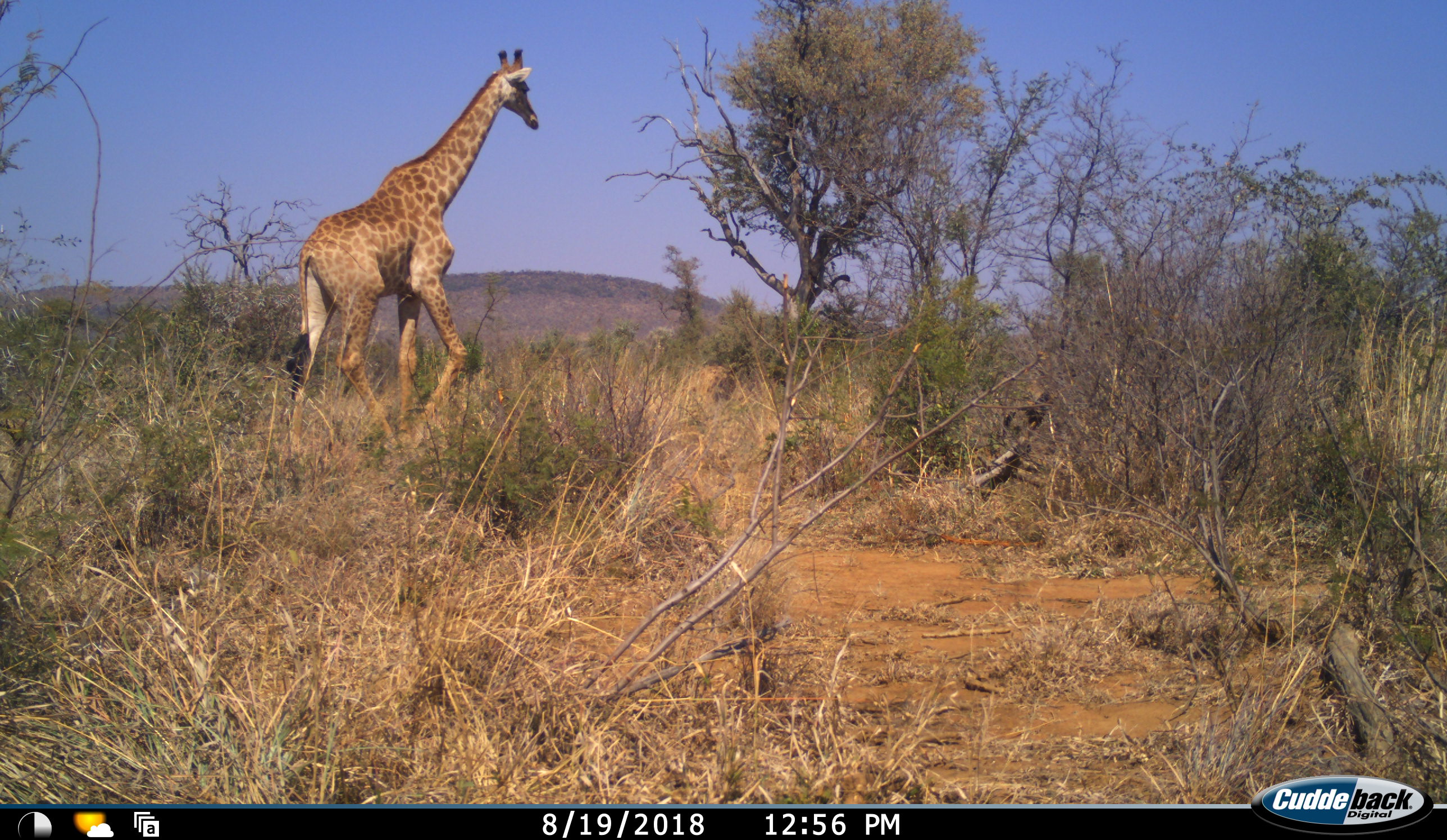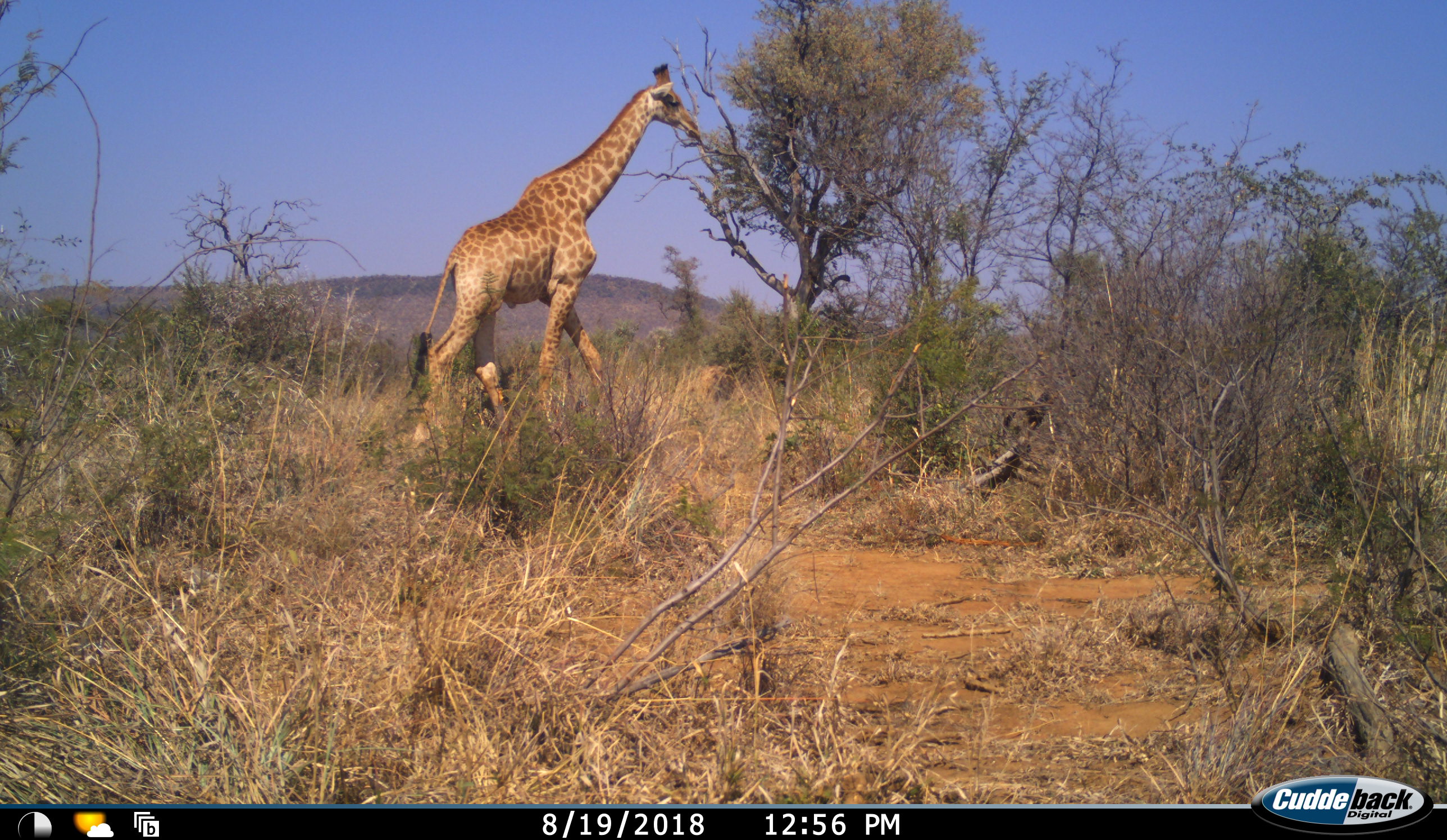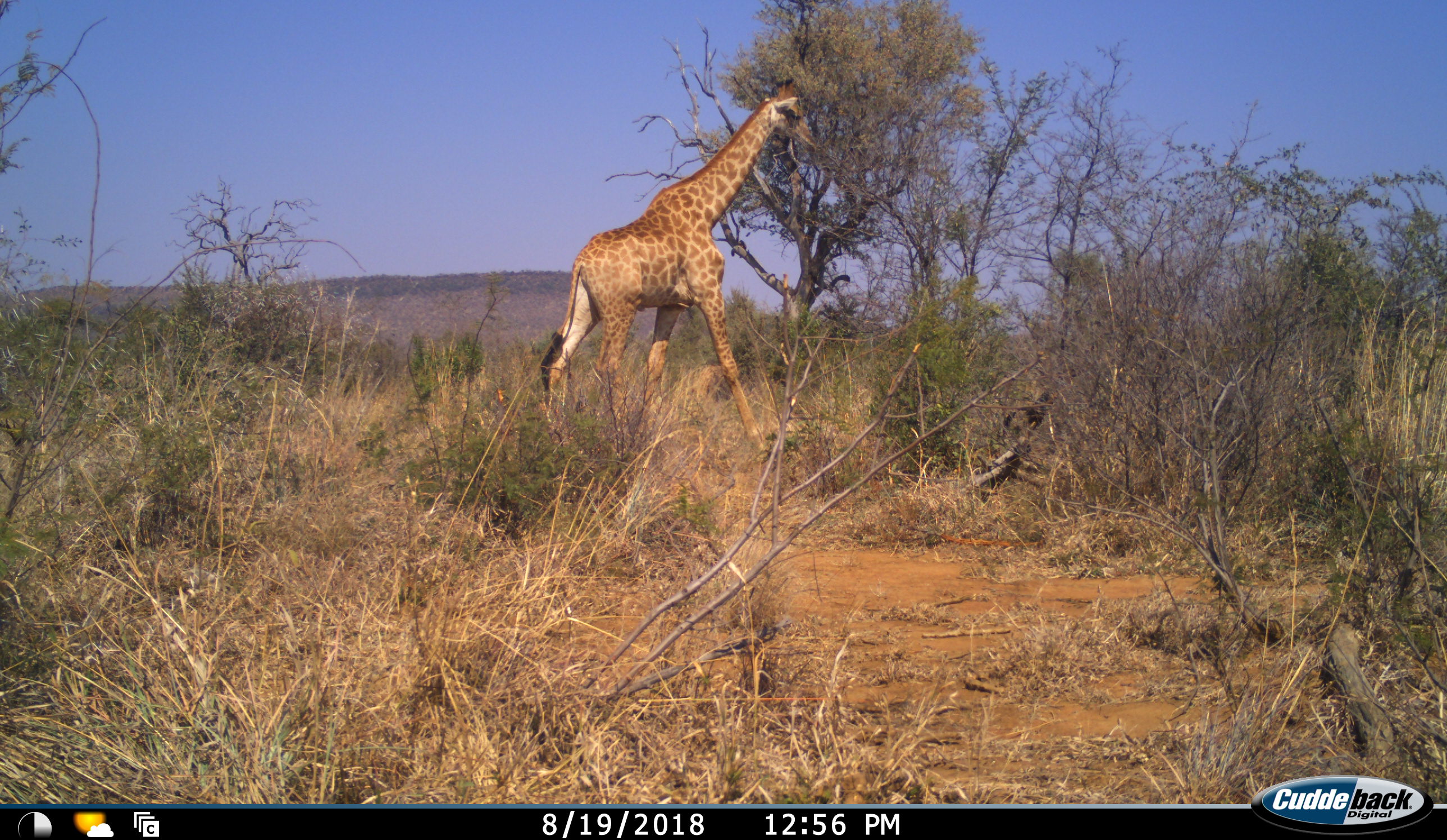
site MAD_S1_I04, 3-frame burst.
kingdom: Animalia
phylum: Chordata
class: Mammalia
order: Artiodactyla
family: Giraffidae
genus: Giraffa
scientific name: Giraffa camelopardalis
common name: giraffe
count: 1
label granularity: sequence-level